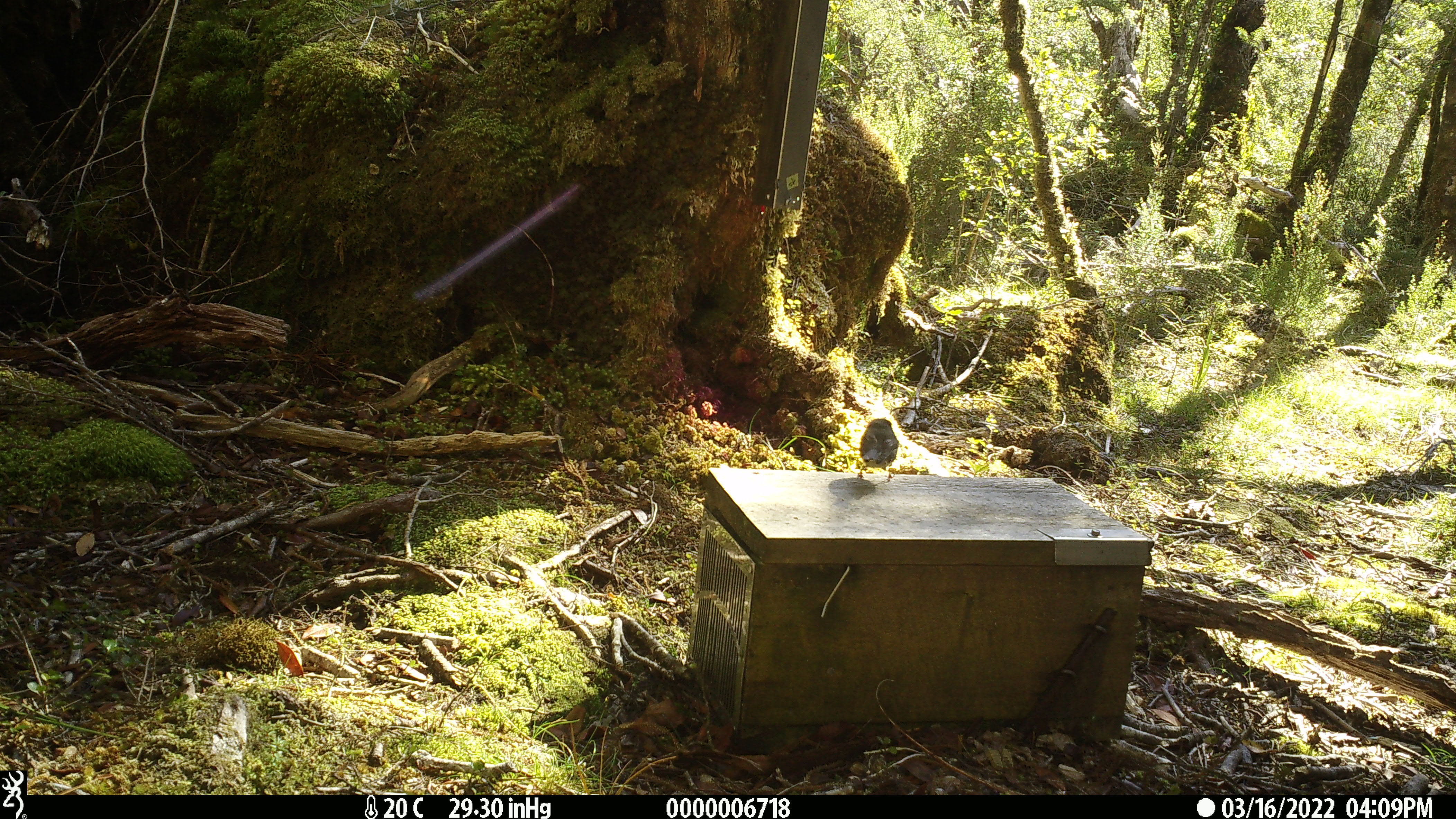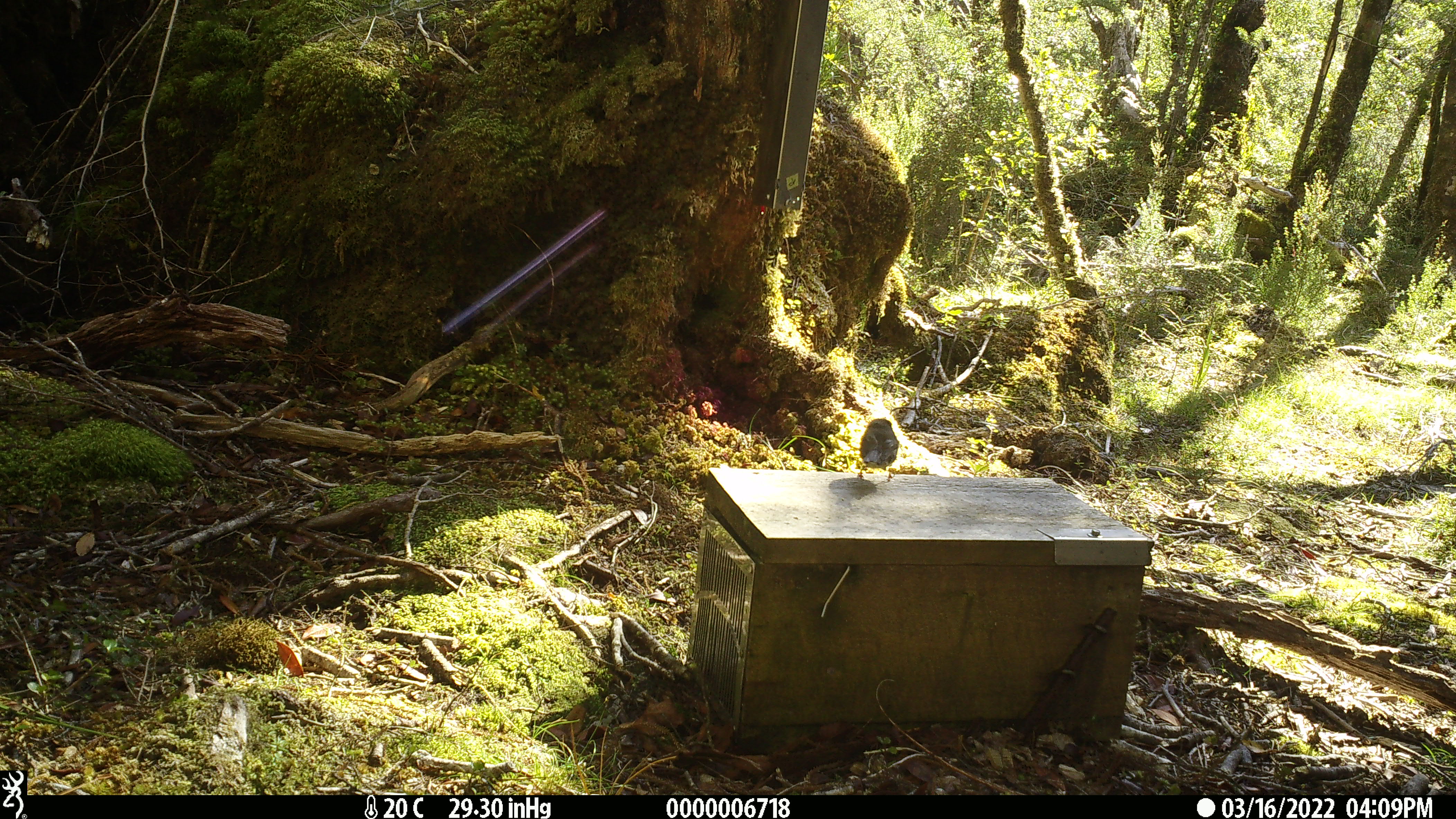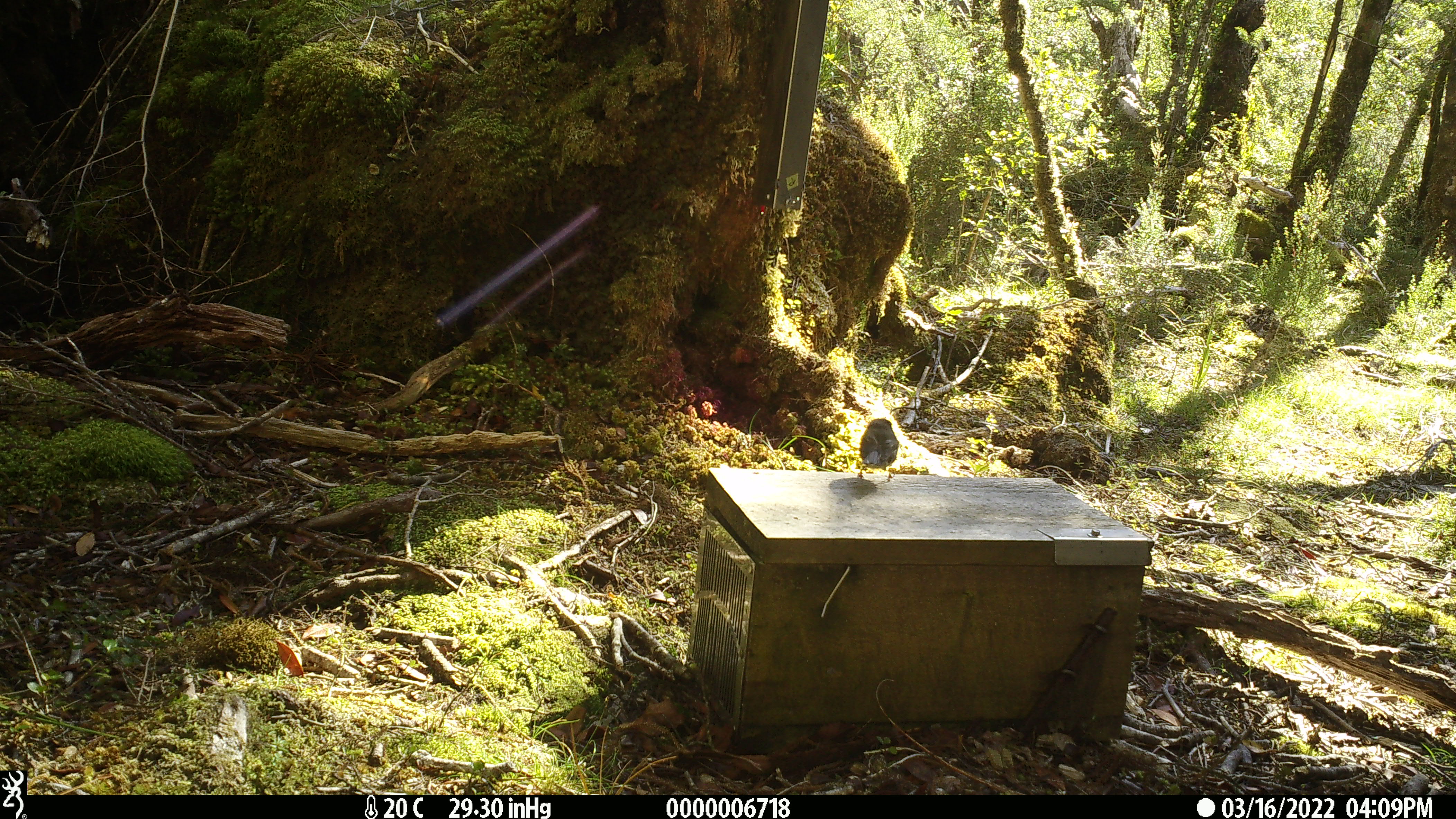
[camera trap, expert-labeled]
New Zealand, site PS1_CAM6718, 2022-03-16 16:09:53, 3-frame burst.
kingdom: Animalia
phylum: Chordata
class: Aves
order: Passeriformes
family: Petroicidae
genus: Petroica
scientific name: Petroica macrocephala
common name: tomtit